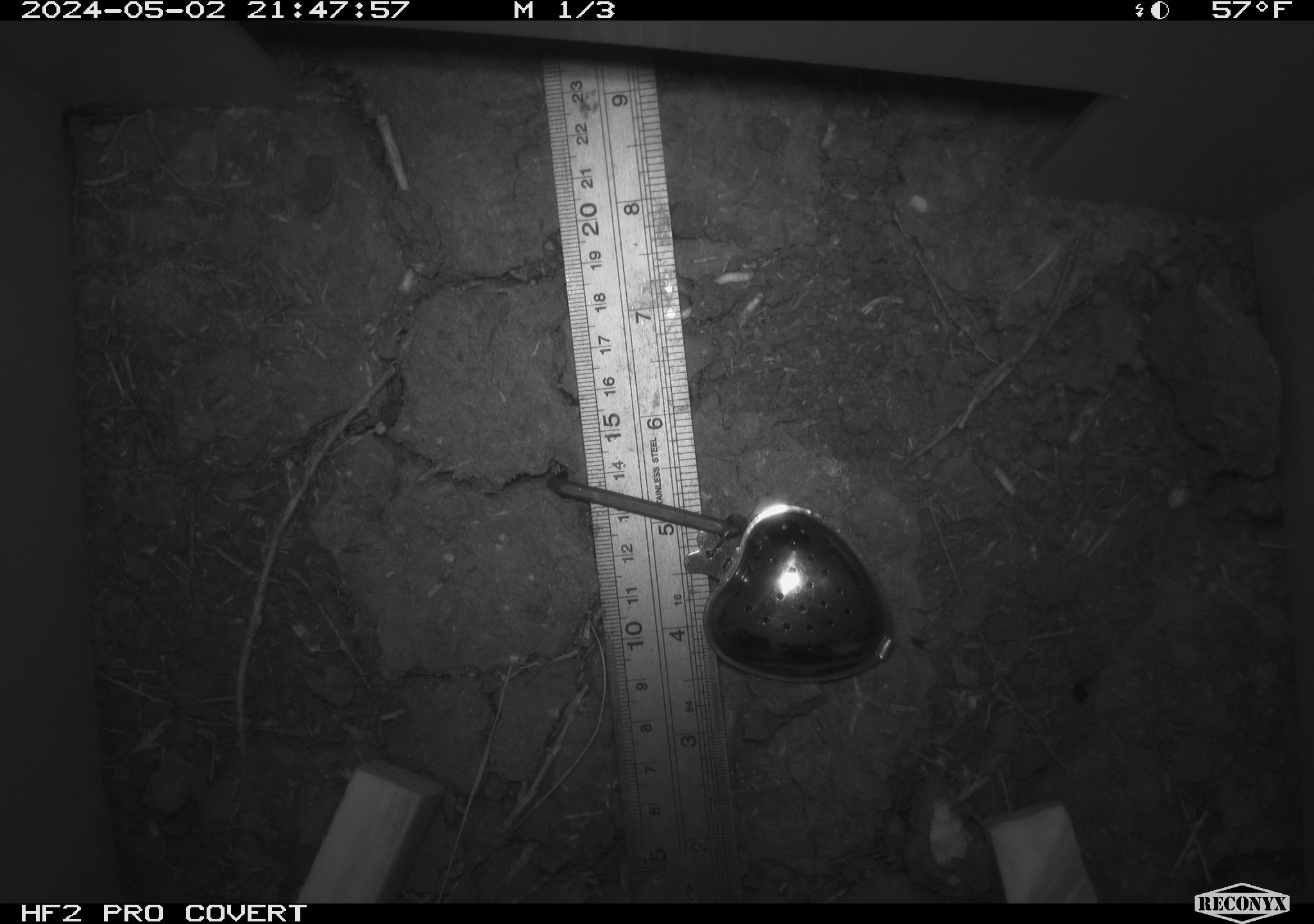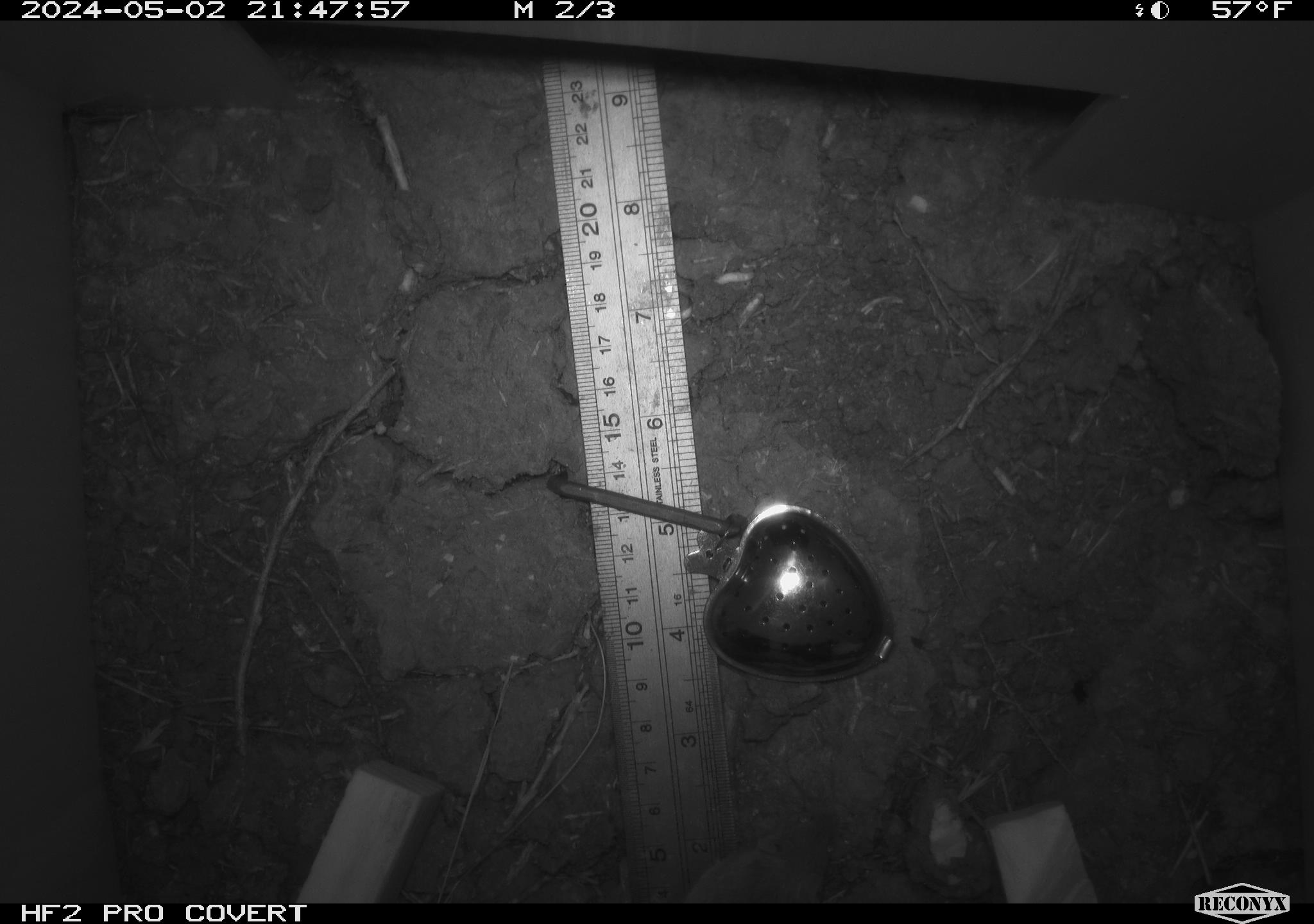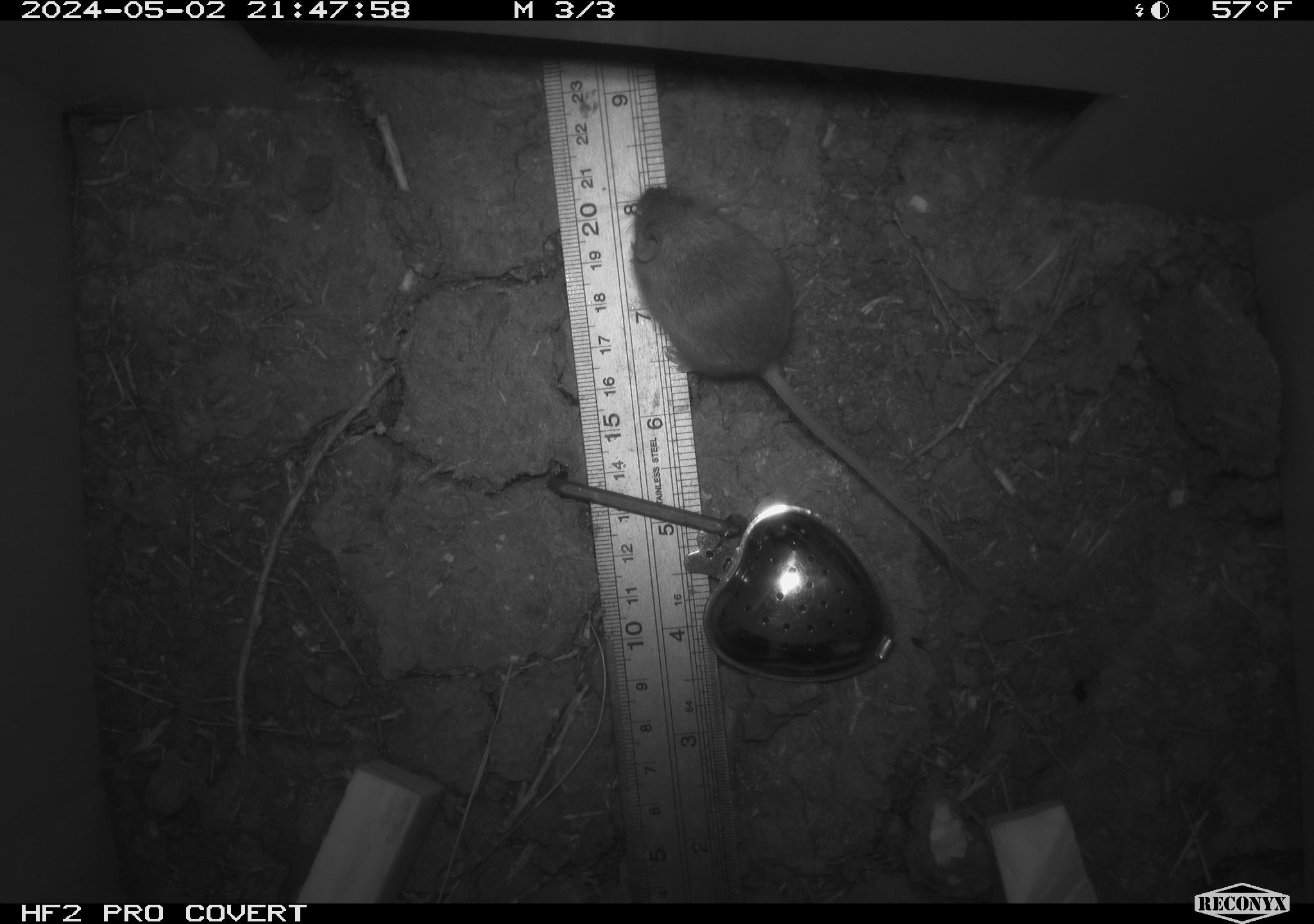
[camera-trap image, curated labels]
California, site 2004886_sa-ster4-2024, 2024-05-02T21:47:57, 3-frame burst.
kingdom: Animalia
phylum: Chordata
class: Mammalia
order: Rodentia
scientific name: Rodentia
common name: mouse species